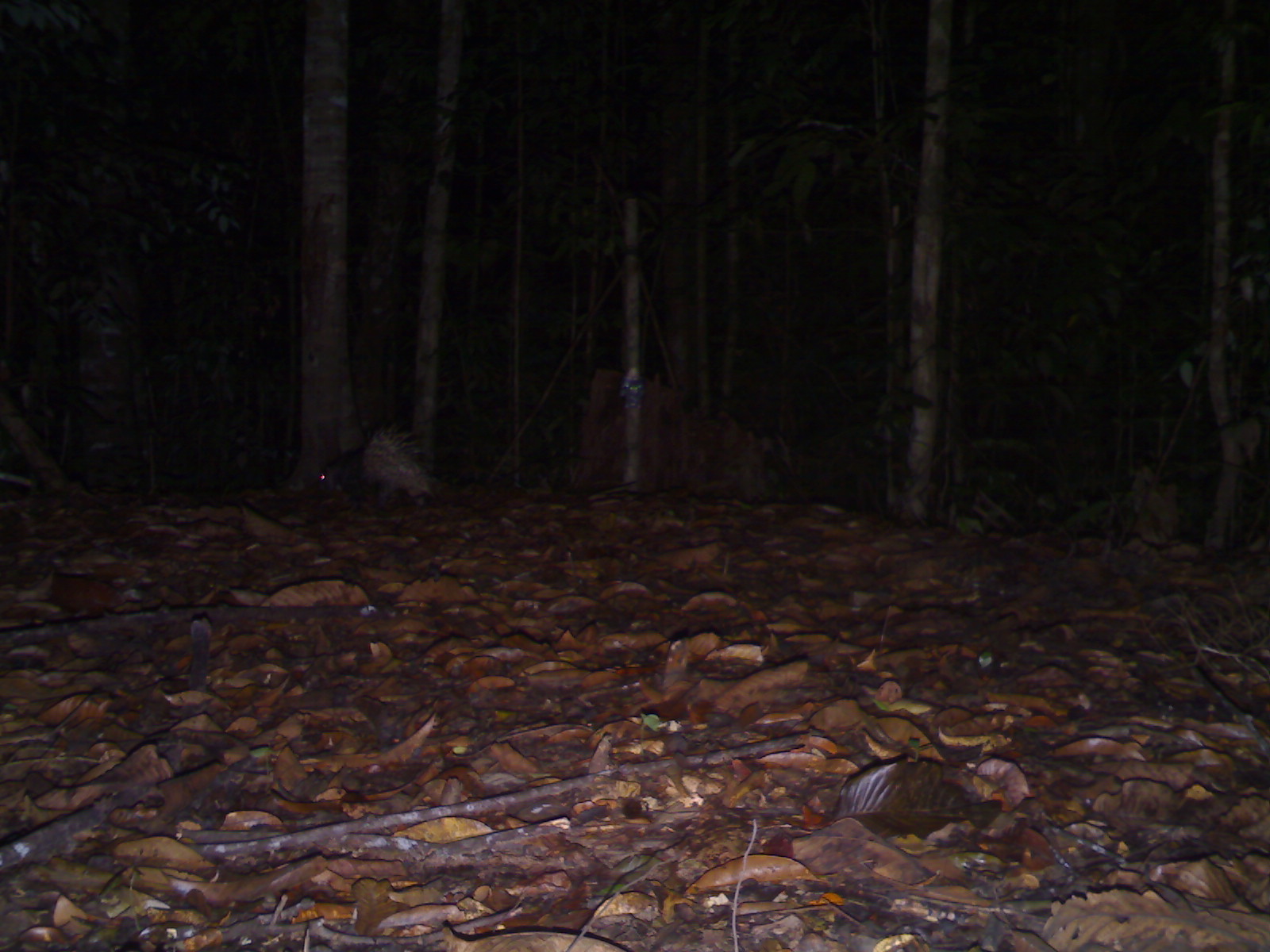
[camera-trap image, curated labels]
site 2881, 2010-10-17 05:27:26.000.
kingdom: Animalia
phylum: Chordata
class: Mammalia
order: Rodentia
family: Hystricidae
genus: Hystrix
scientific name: Hystrix brachyura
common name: east asian porcupine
Hystrix brachyura (east asian porcupine), count 1.